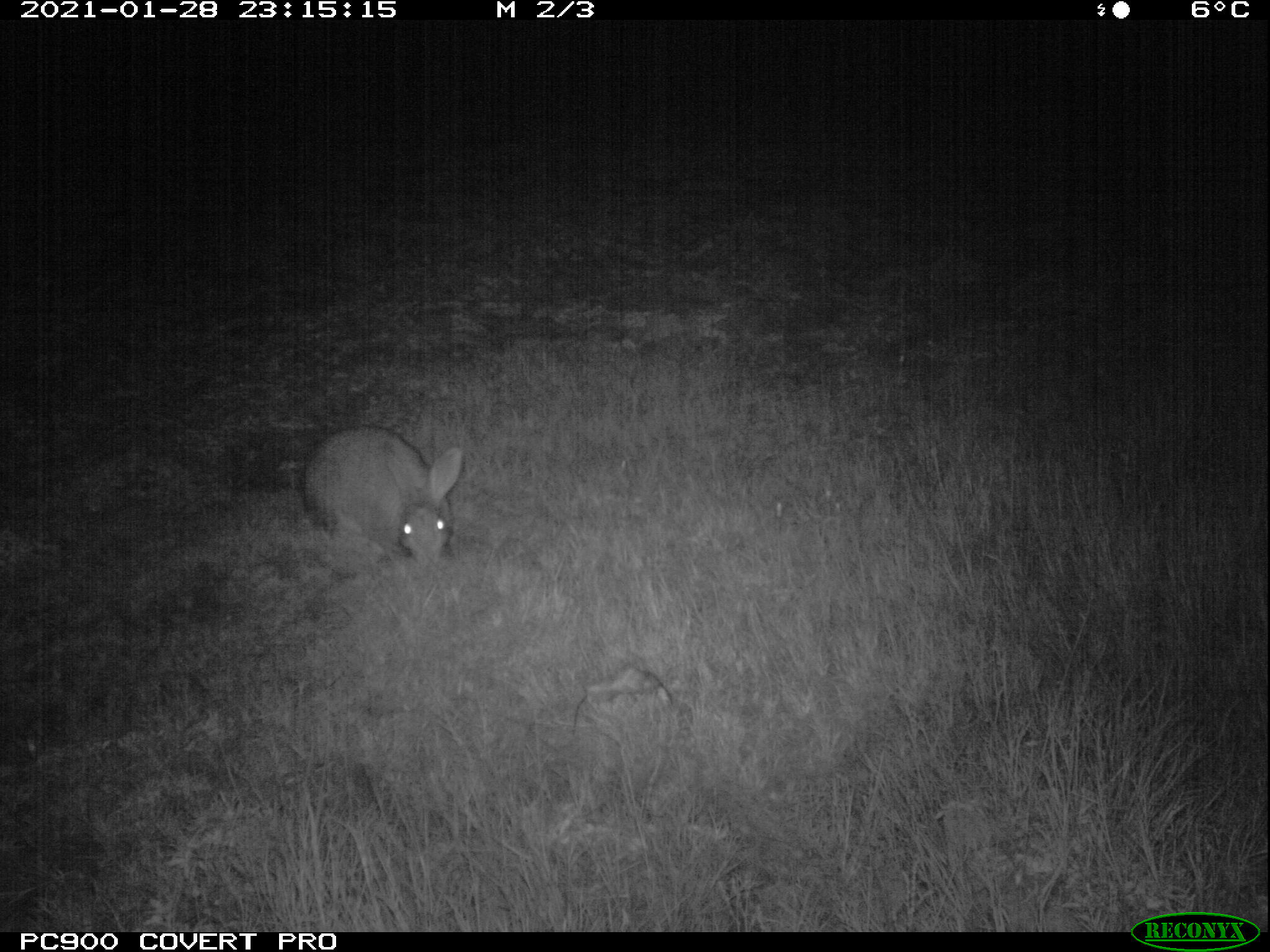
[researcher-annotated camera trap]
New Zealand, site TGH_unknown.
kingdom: Animalia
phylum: Chordata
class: Mammalia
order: Lagomorpha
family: Leporidae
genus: Oryctolagus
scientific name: Oryctolagus cuniculus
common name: european rabbit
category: rabbit